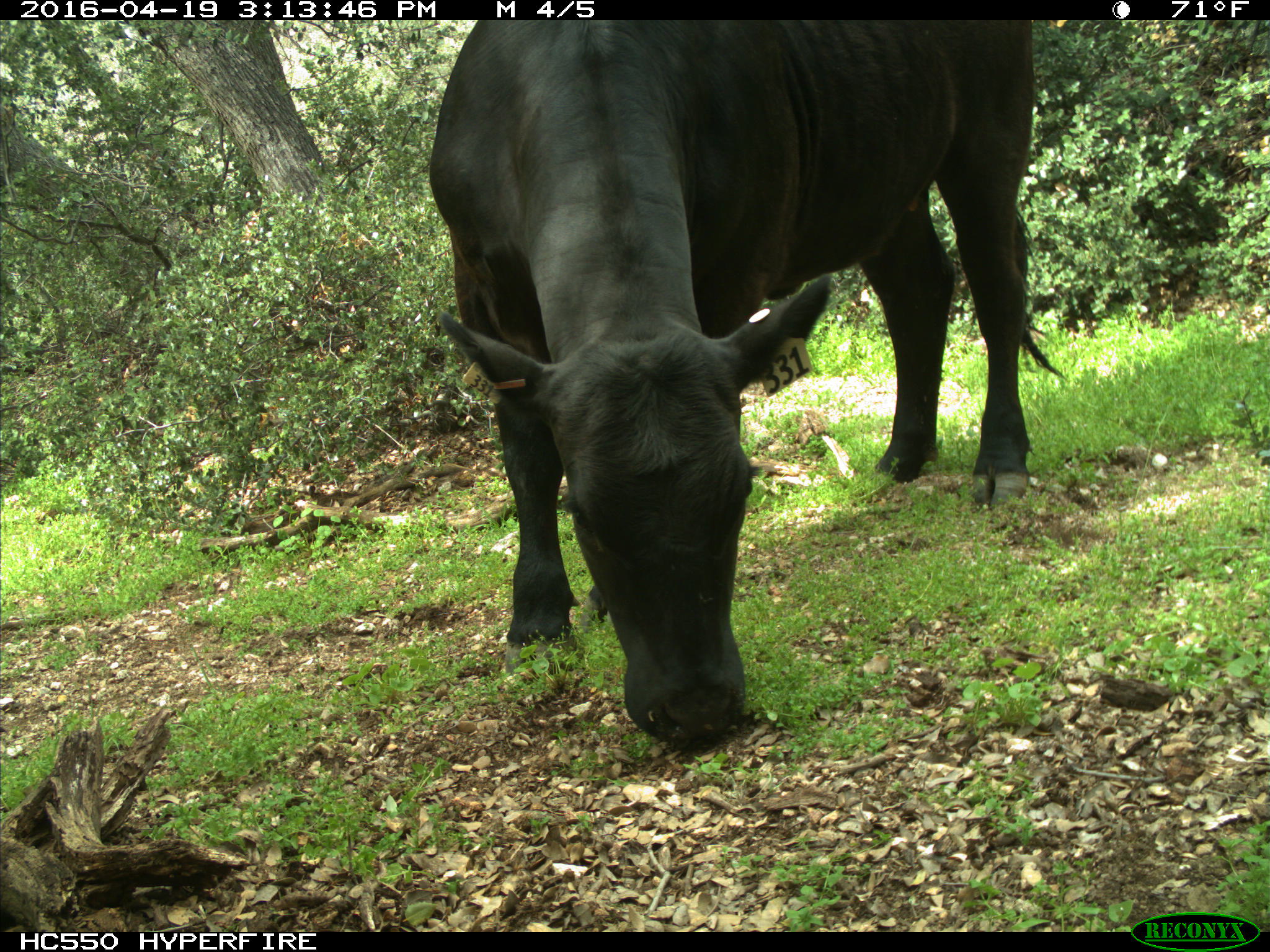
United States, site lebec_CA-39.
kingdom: Animalia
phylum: Chordata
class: Mammalia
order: Artiodactyla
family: Bovidae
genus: Bos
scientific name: Bos taurus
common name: domestic cow